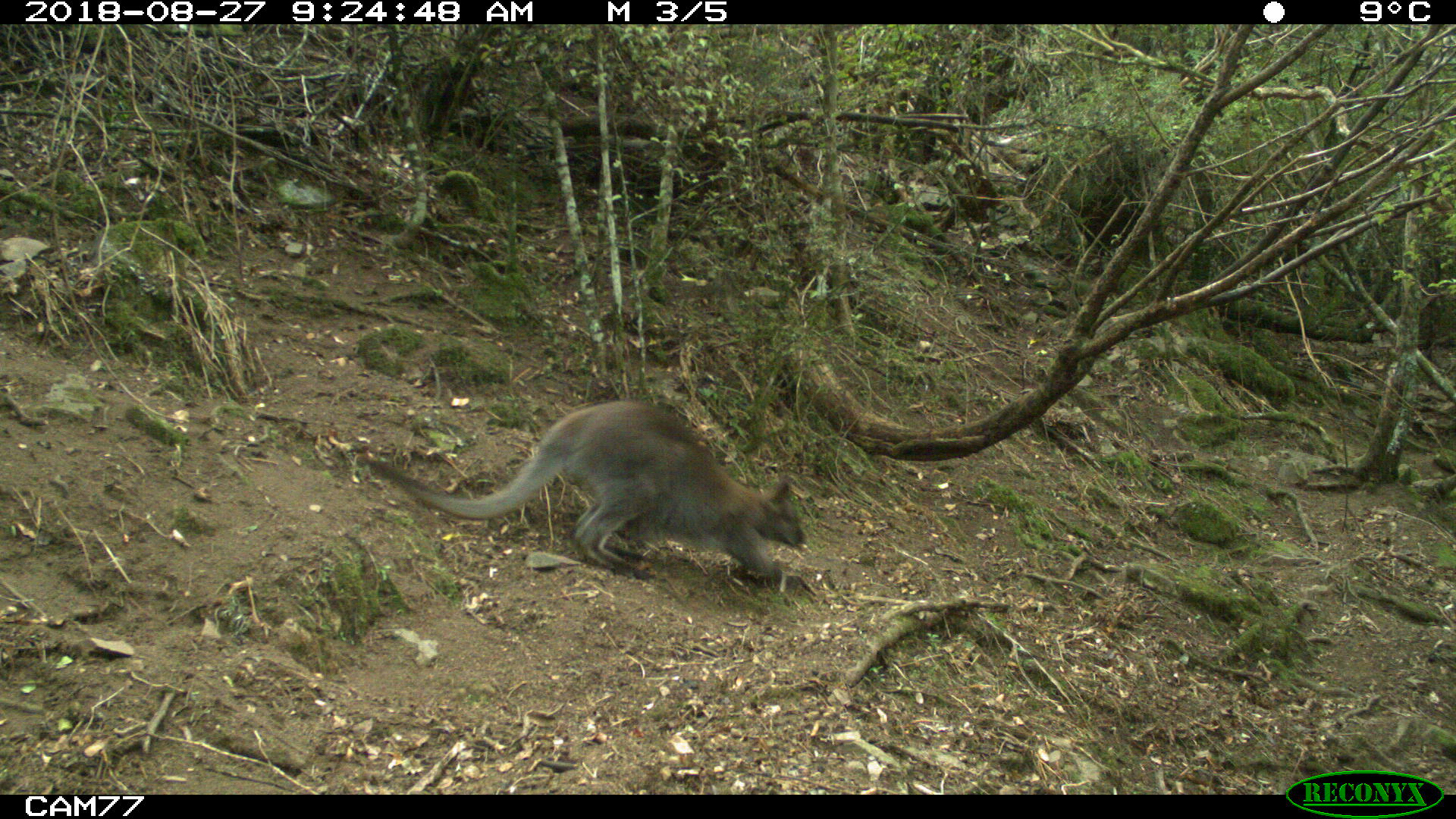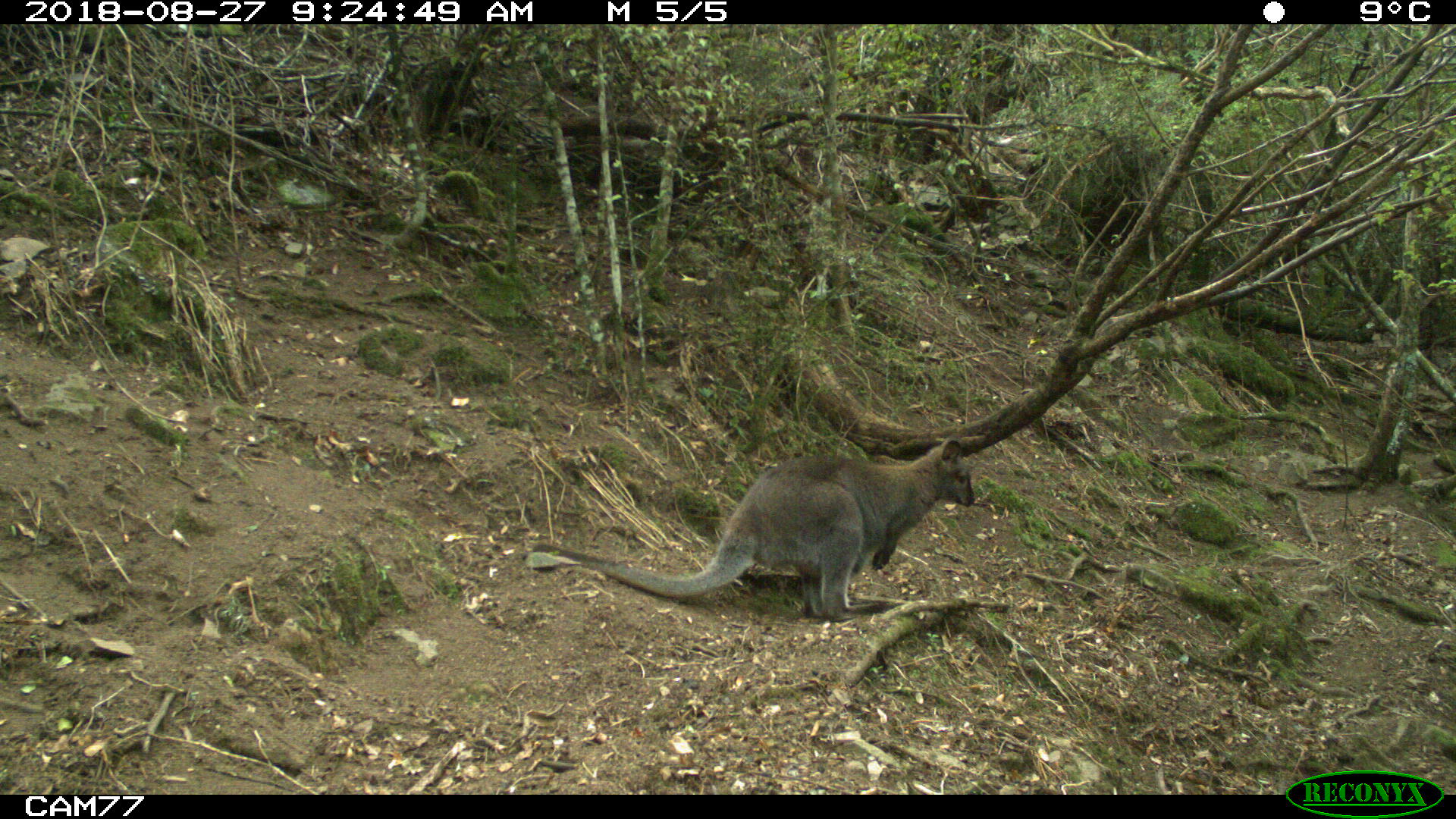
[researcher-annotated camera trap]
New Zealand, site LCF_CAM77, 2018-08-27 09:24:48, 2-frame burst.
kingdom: Animalia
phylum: Chordata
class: Mammalia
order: Diprotodontia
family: Macropodidae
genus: Notamacropus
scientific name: Notamacropus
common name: wallaby